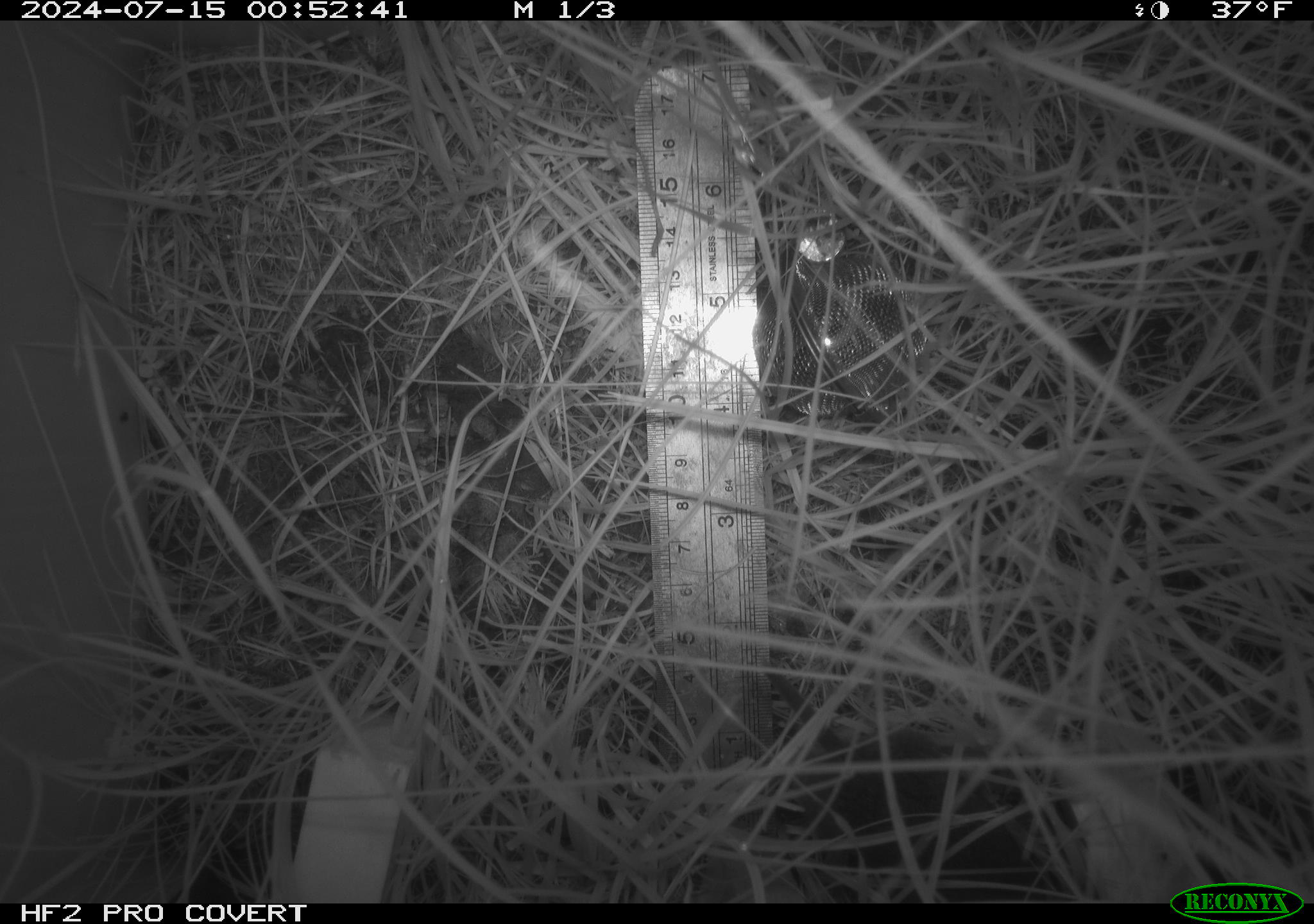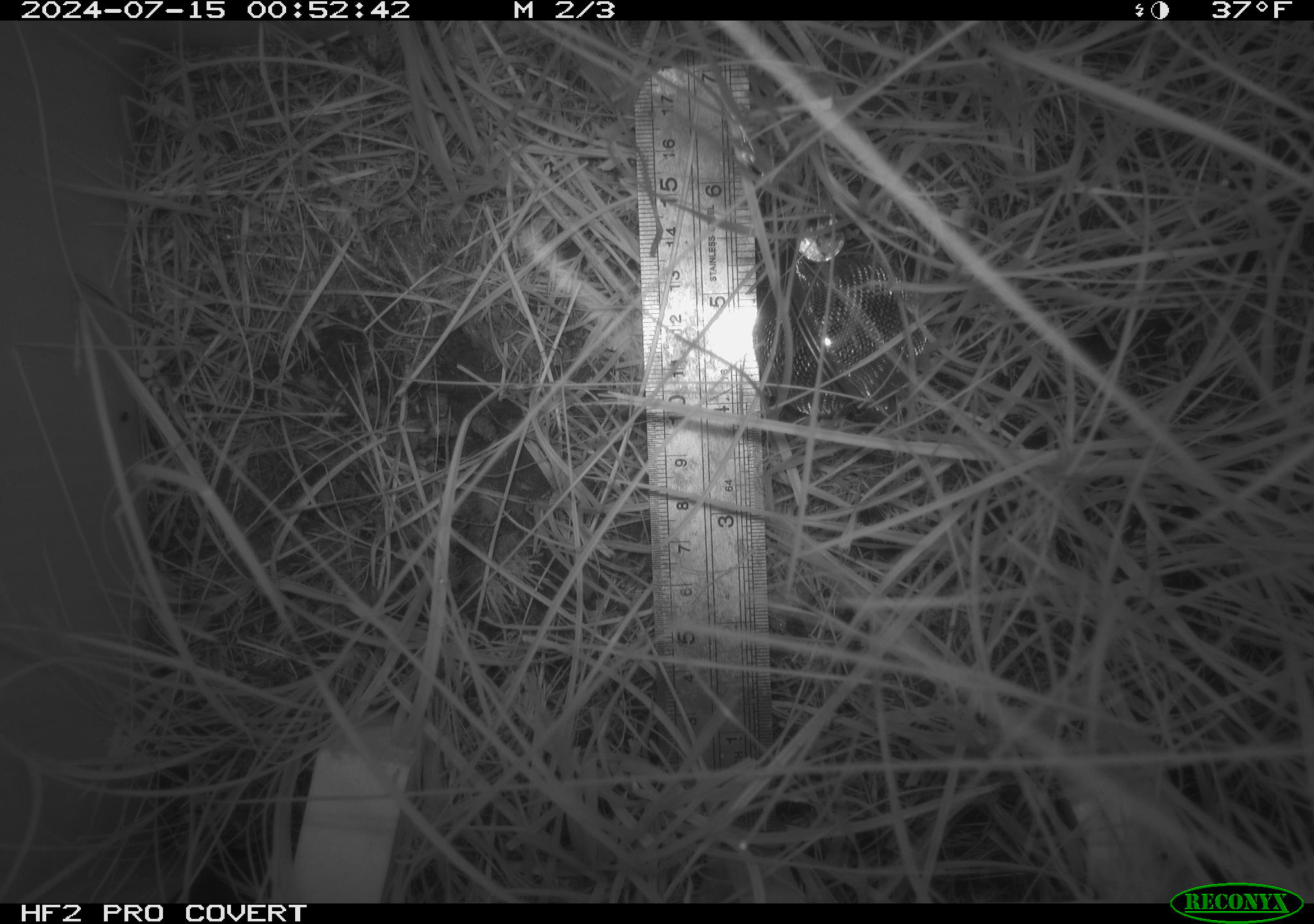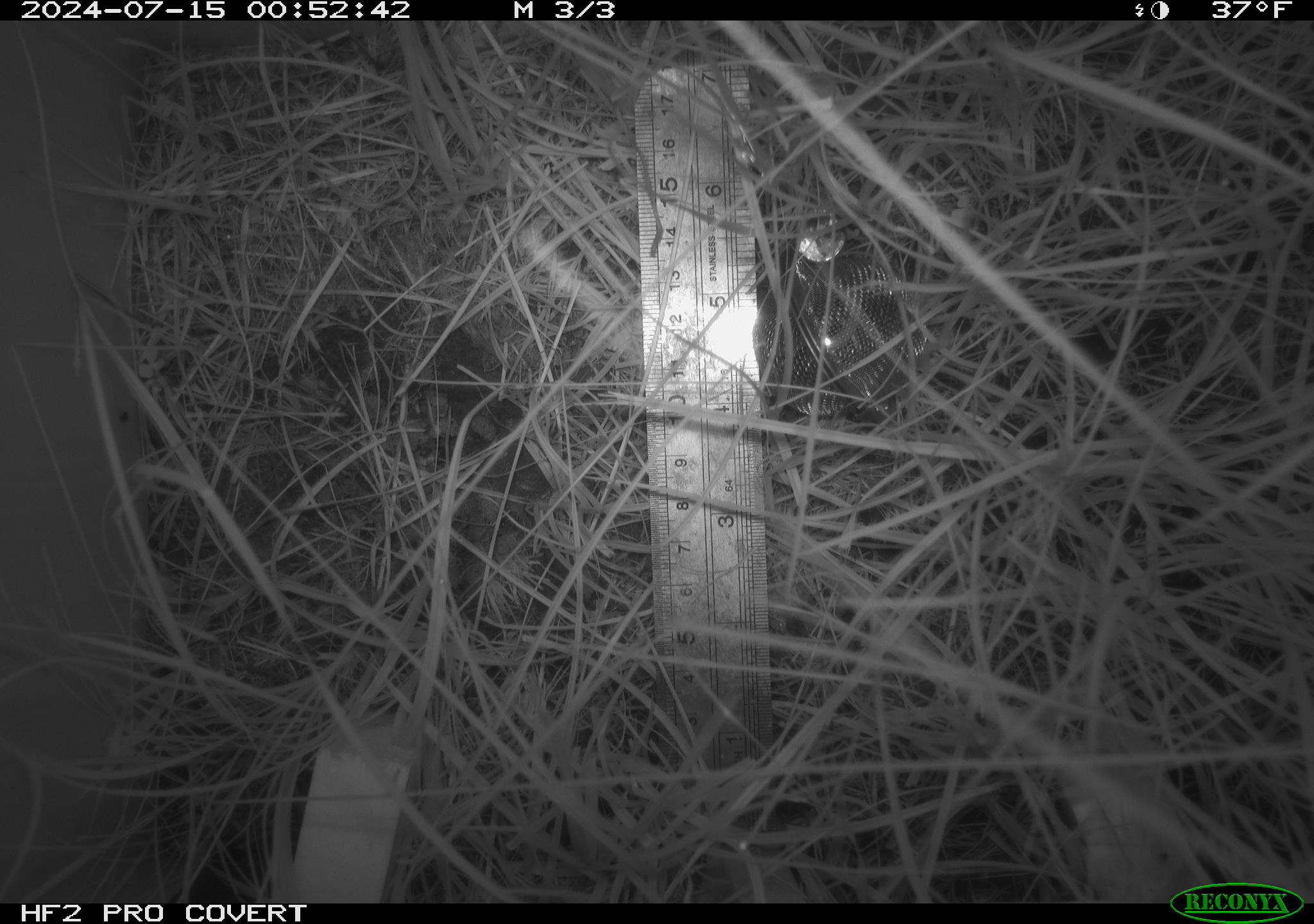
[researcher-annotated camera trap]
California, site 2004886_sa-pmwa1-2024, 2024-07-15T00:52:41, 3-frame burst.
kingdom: Animalia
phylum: Chordata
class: Mammalia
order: Rodentia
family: Cricetidae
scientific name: Arvicolinae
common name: voles, lemmings, and muskrats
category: arvicolinae subfamily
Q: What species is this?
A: Arvicolinae subfamily (voles, lemmings, and muskrats) (Arvicolinae).